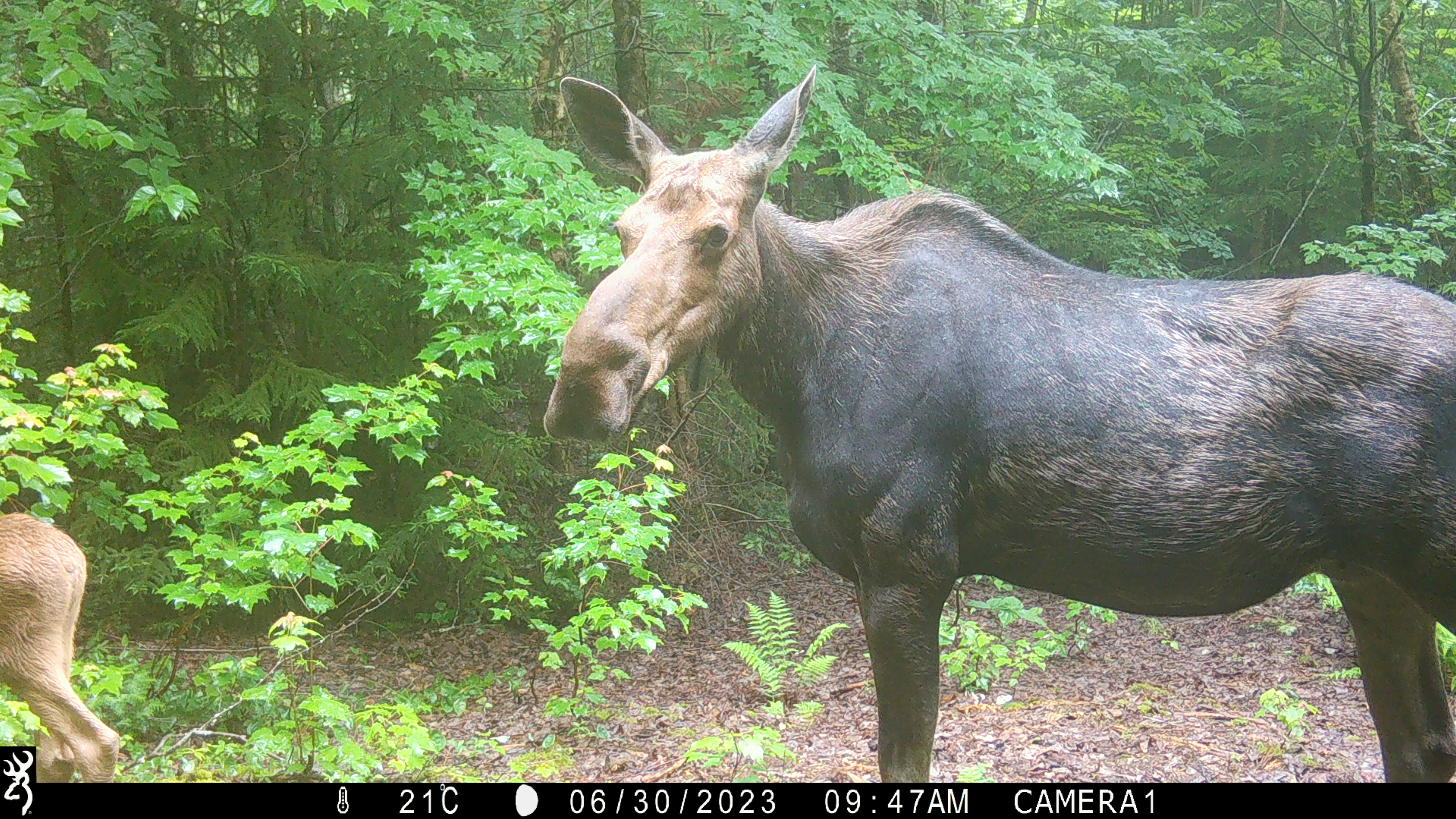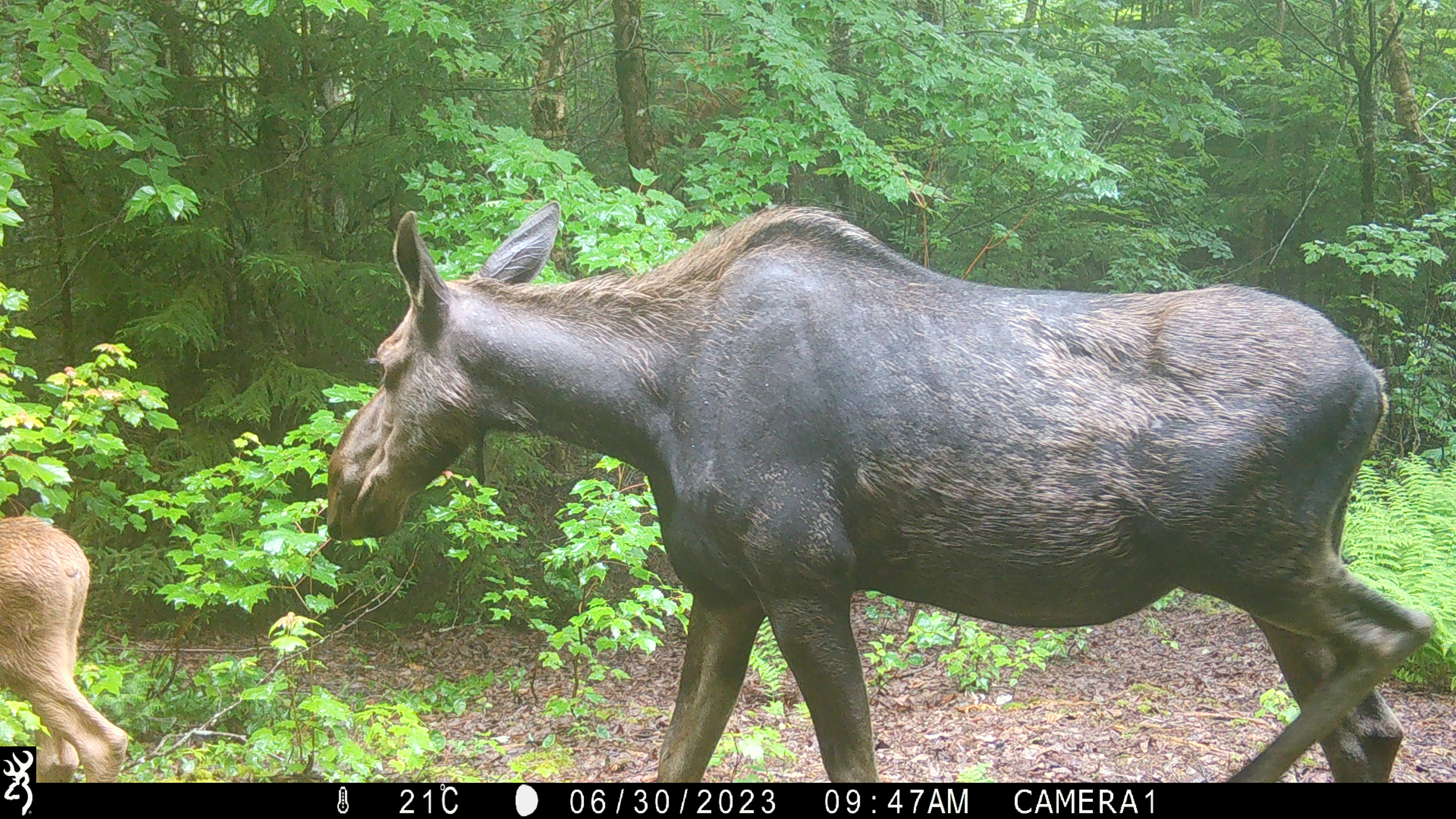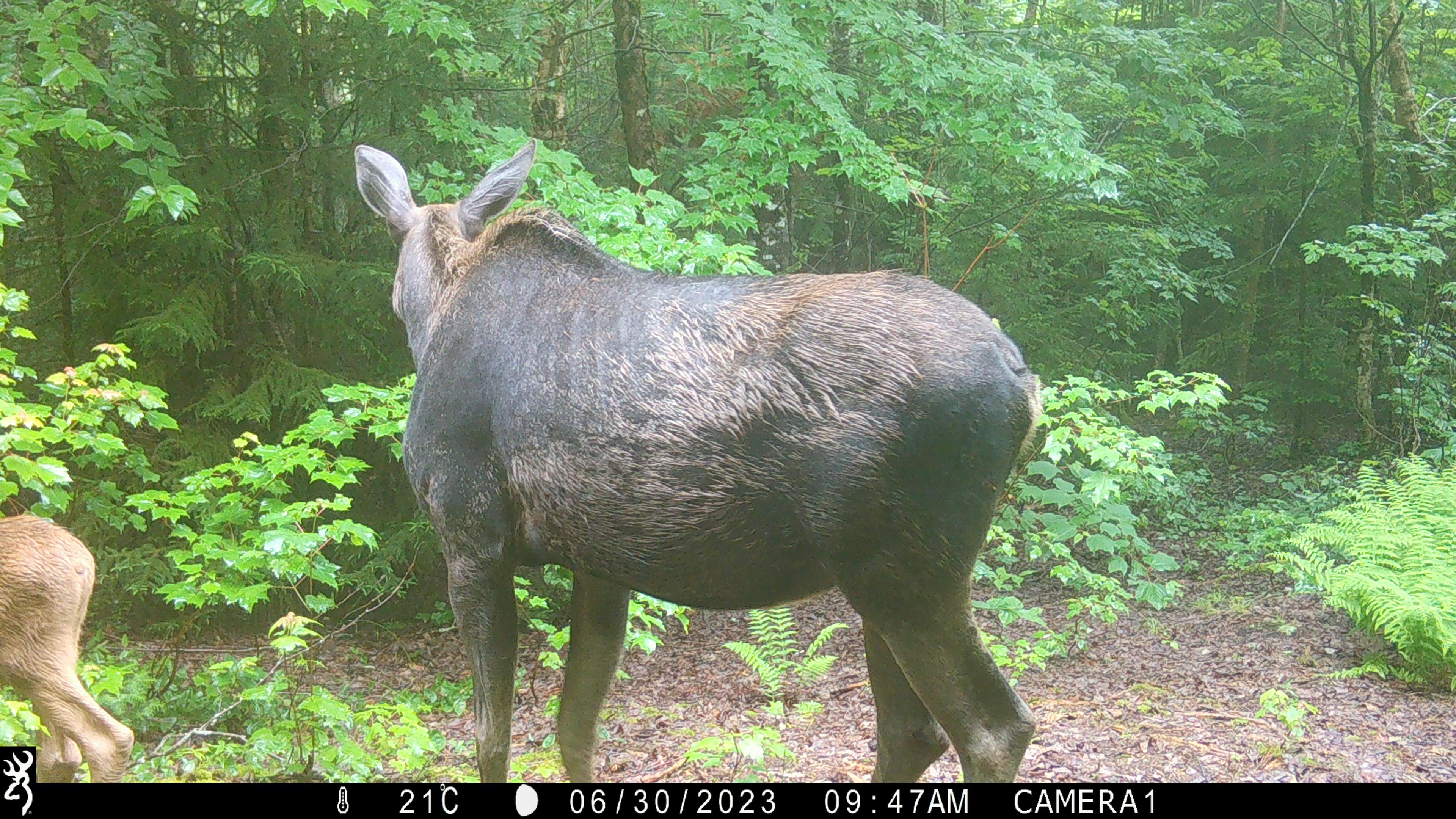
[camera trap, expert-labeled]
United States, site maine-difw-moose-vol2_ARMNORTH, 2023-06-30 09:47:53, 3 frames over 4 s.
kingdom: Animalia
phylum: Chordata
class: Mammalia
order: Artiodactyla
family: Cervidae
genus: Alces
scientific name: Alces alces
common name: moose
Moose (Alces alces).